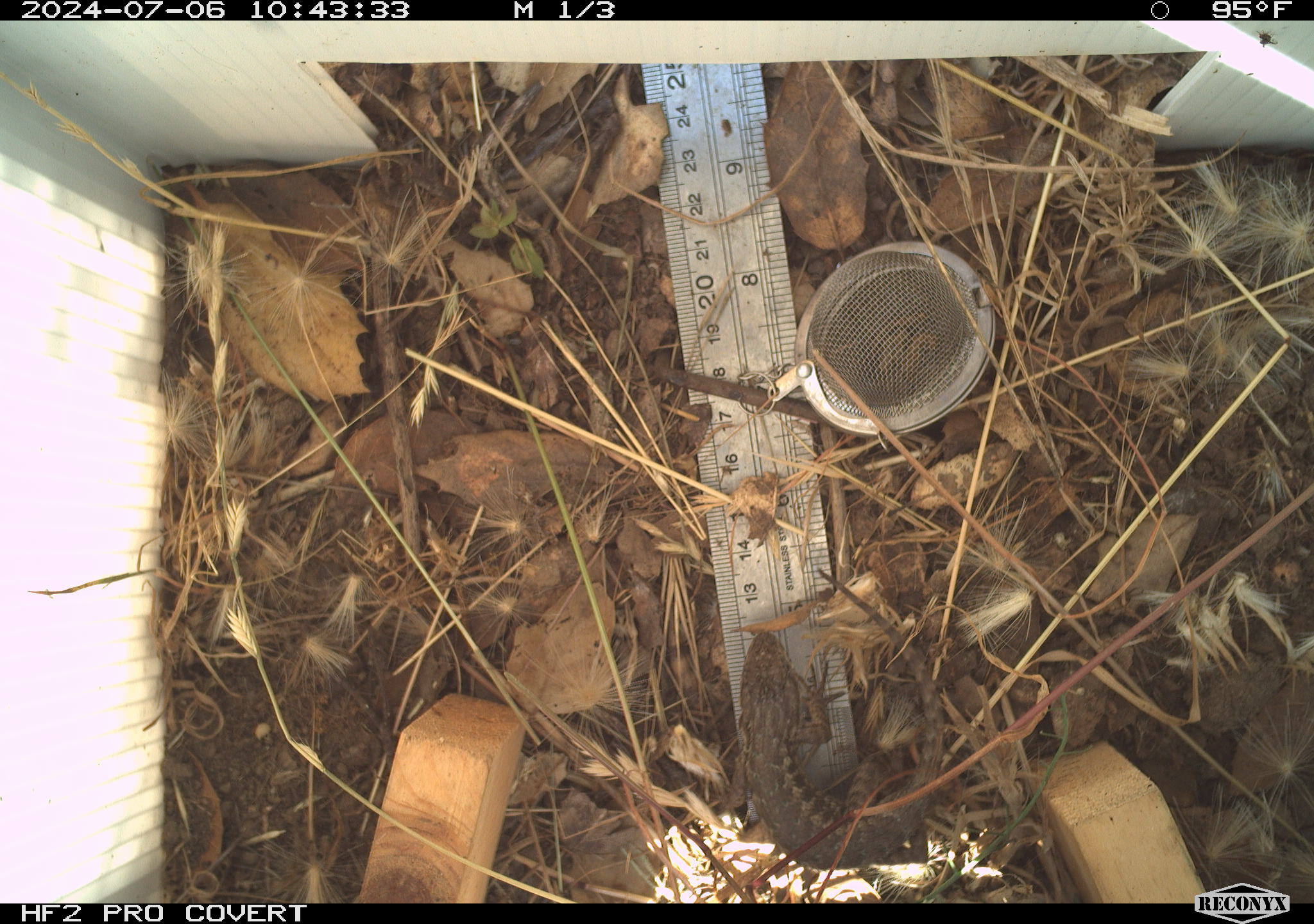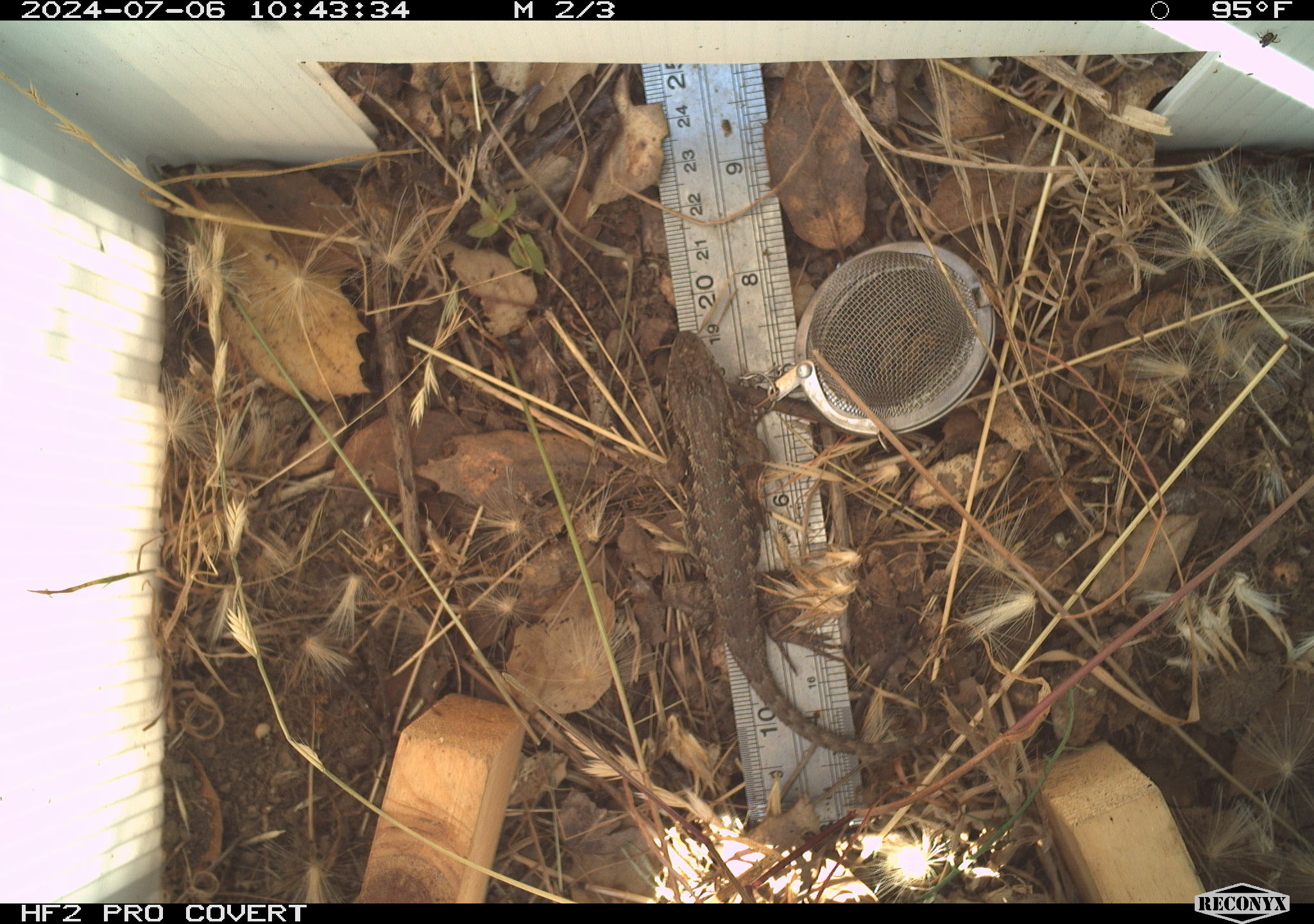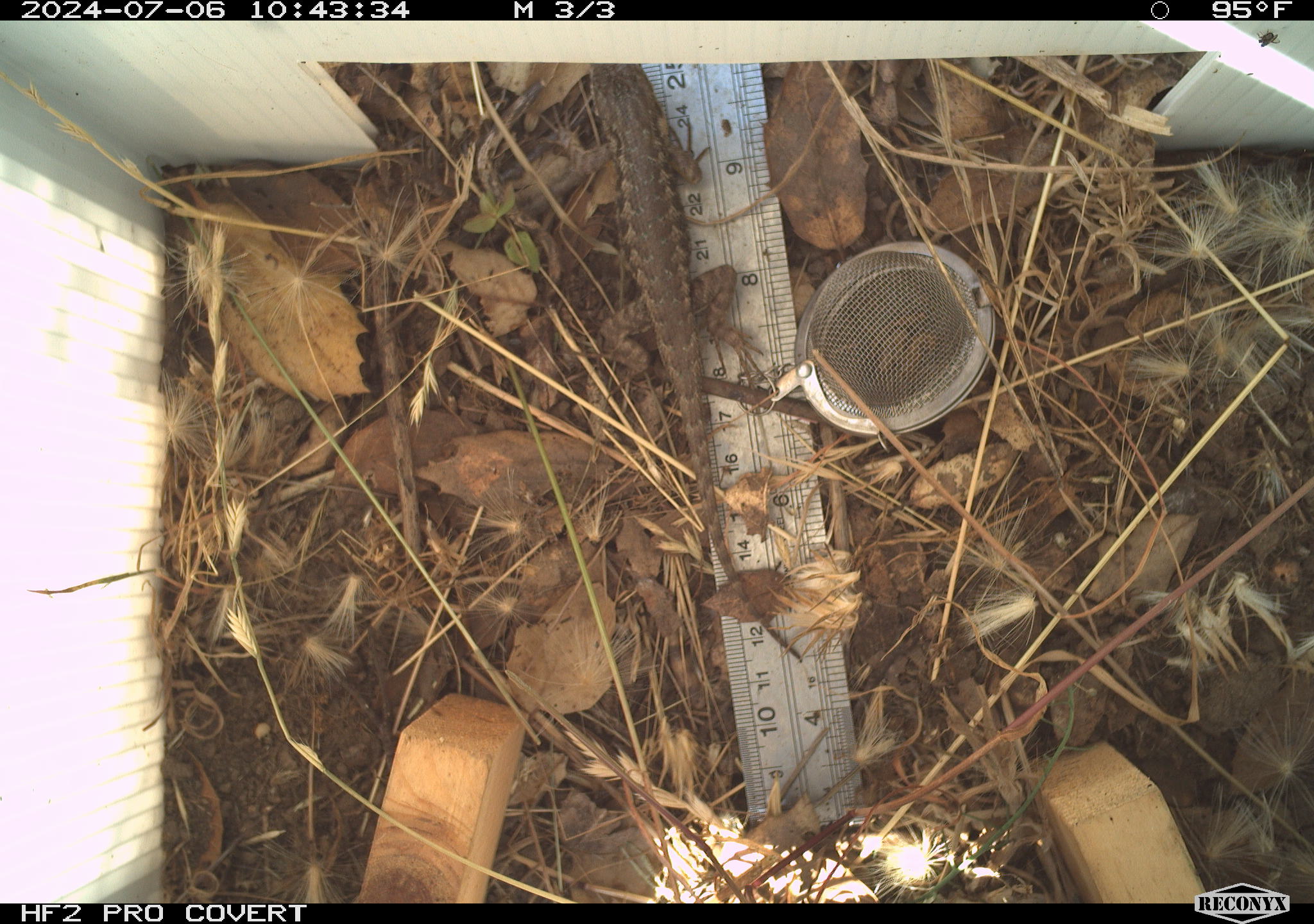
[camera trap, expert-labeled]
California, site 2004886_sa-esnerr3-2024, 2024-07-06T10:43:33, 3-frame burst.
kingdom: Animalia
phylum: Chordata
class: Reptilia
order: Squamata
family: Phrynosomatidae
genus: Sceloporus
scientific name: Sceloporus occidentalis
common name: western fence lizard